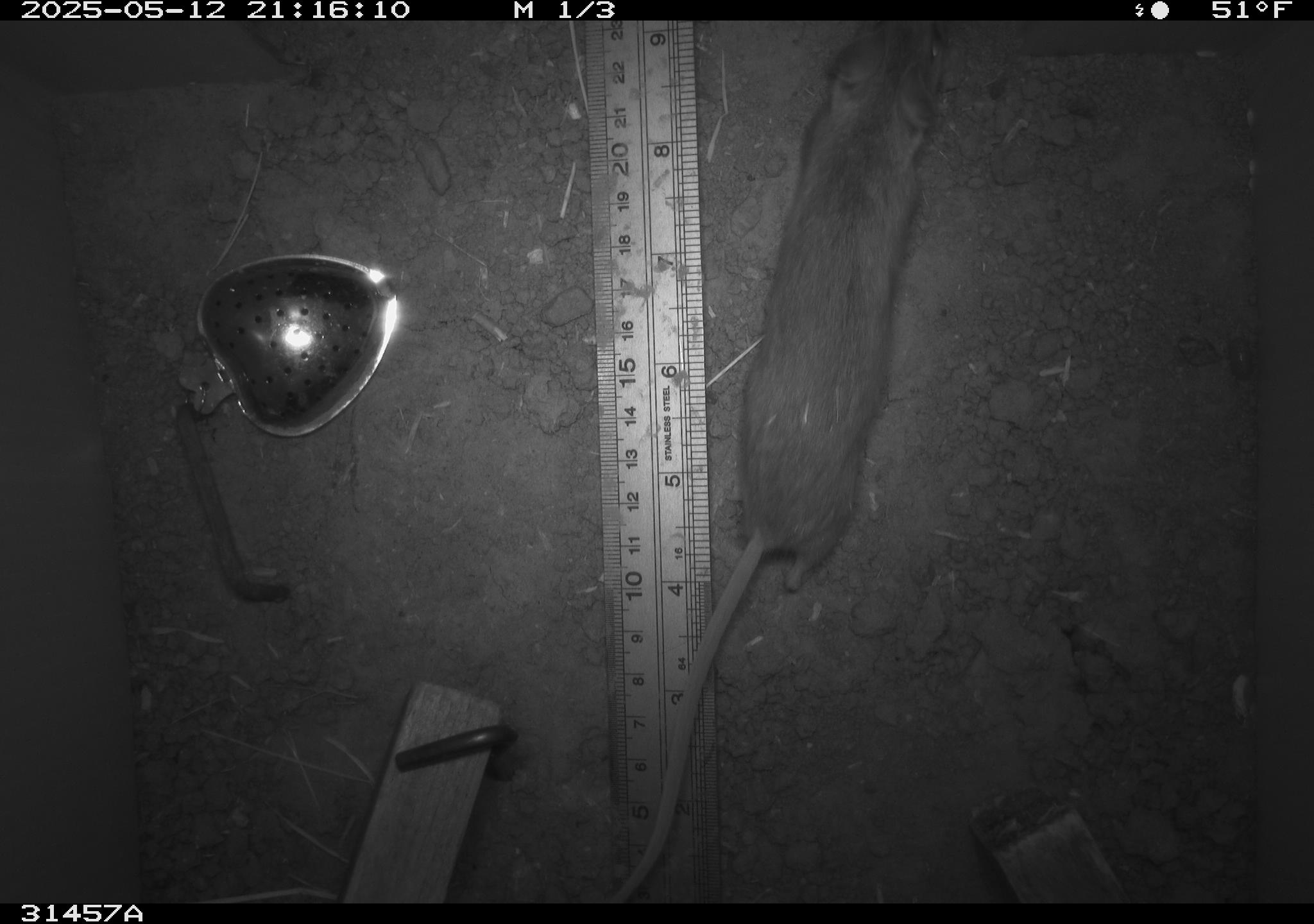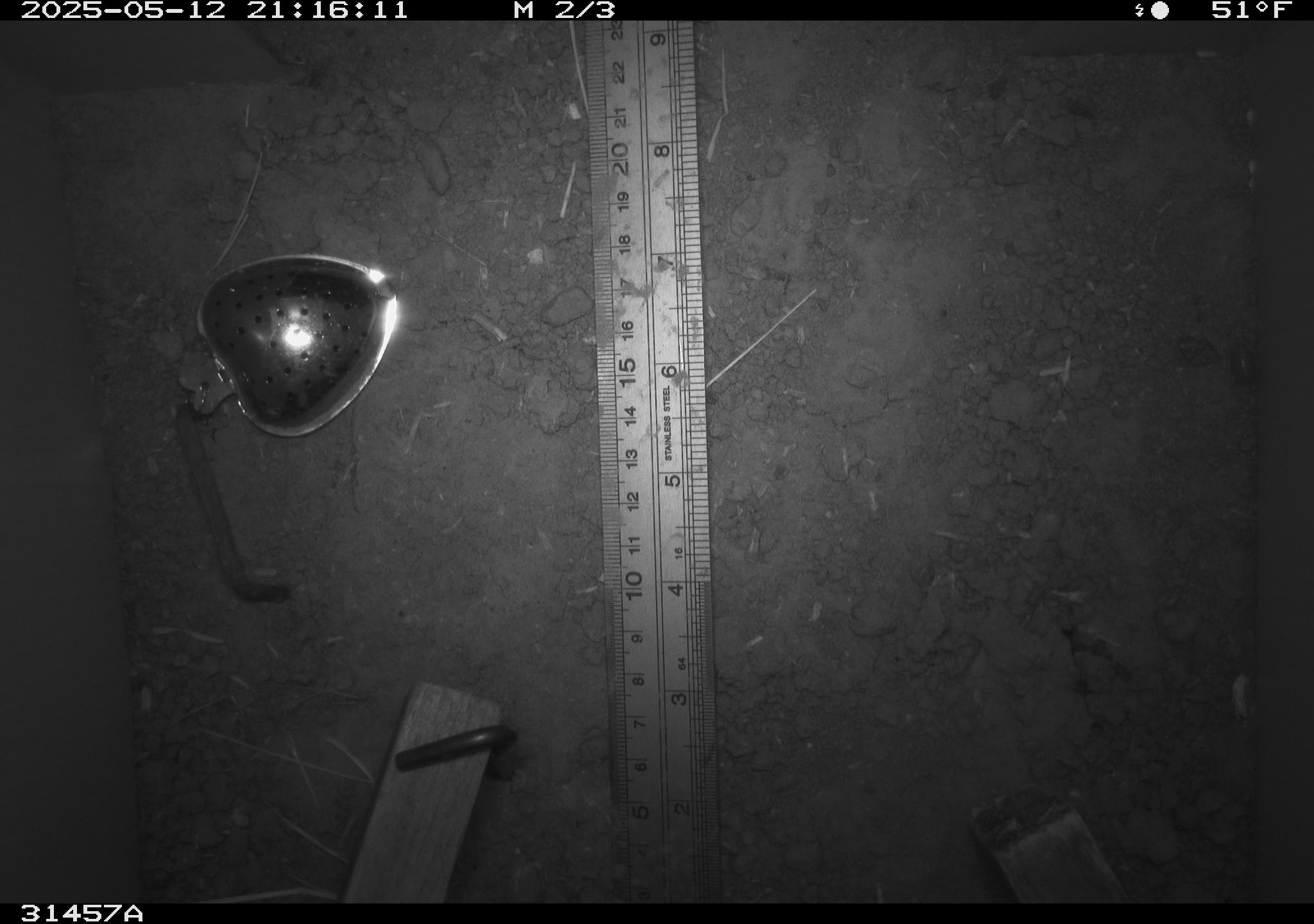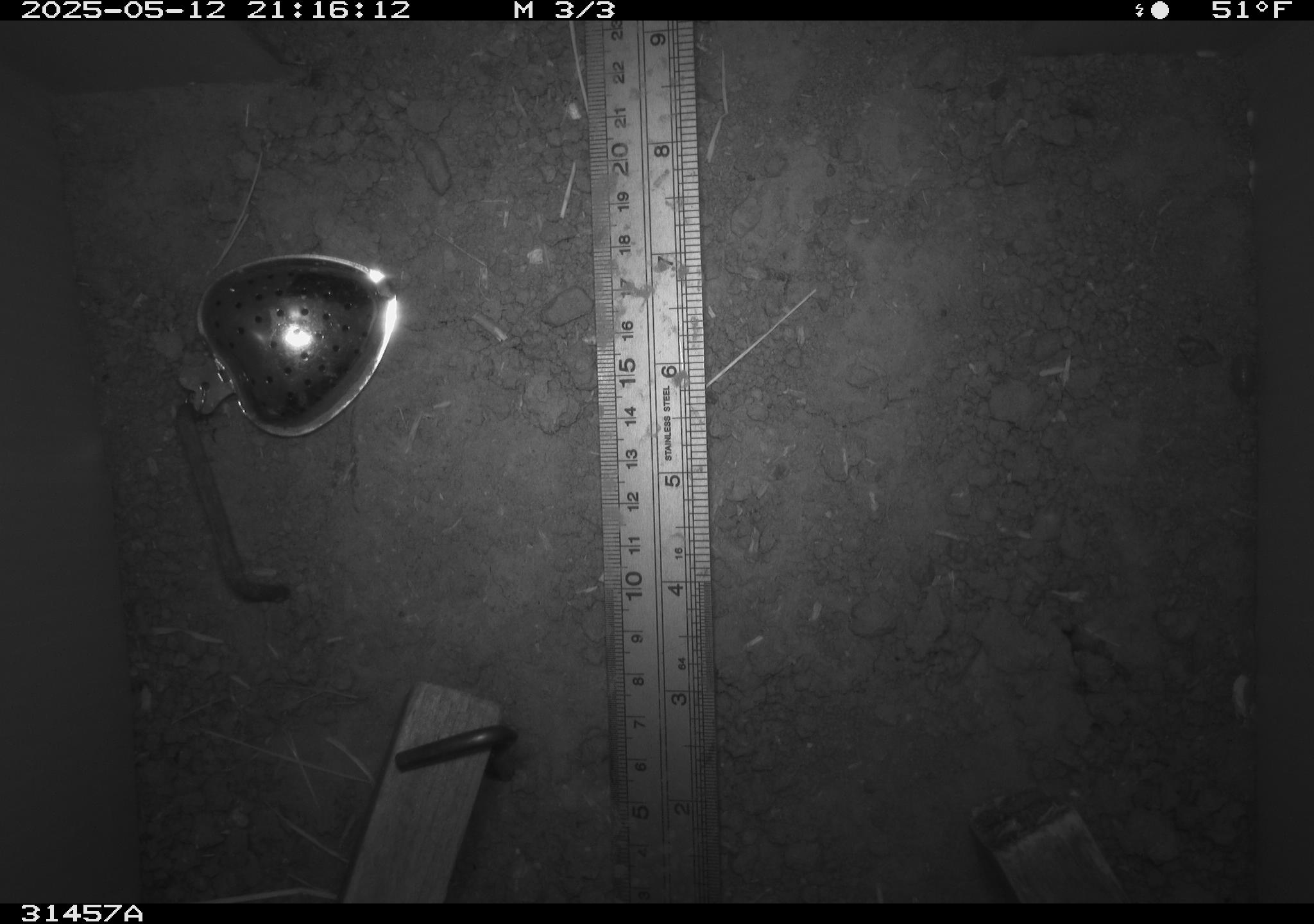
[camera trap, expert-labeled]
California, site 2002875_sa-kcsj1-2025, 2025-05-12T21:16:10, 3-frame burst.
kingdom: Animalia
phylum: Chordata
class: Mammalia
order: Rodentia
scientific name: Rodentia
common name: rodent